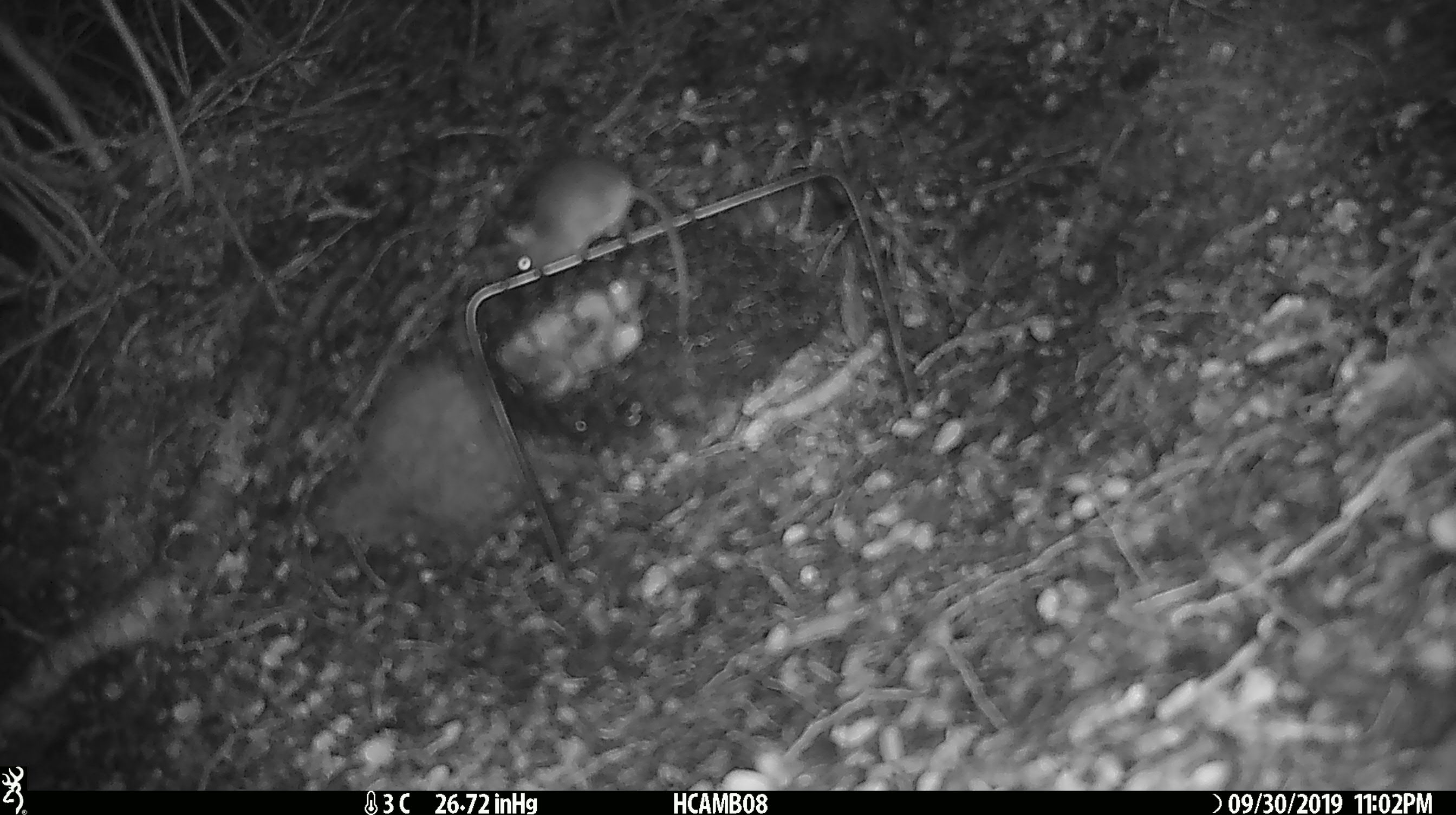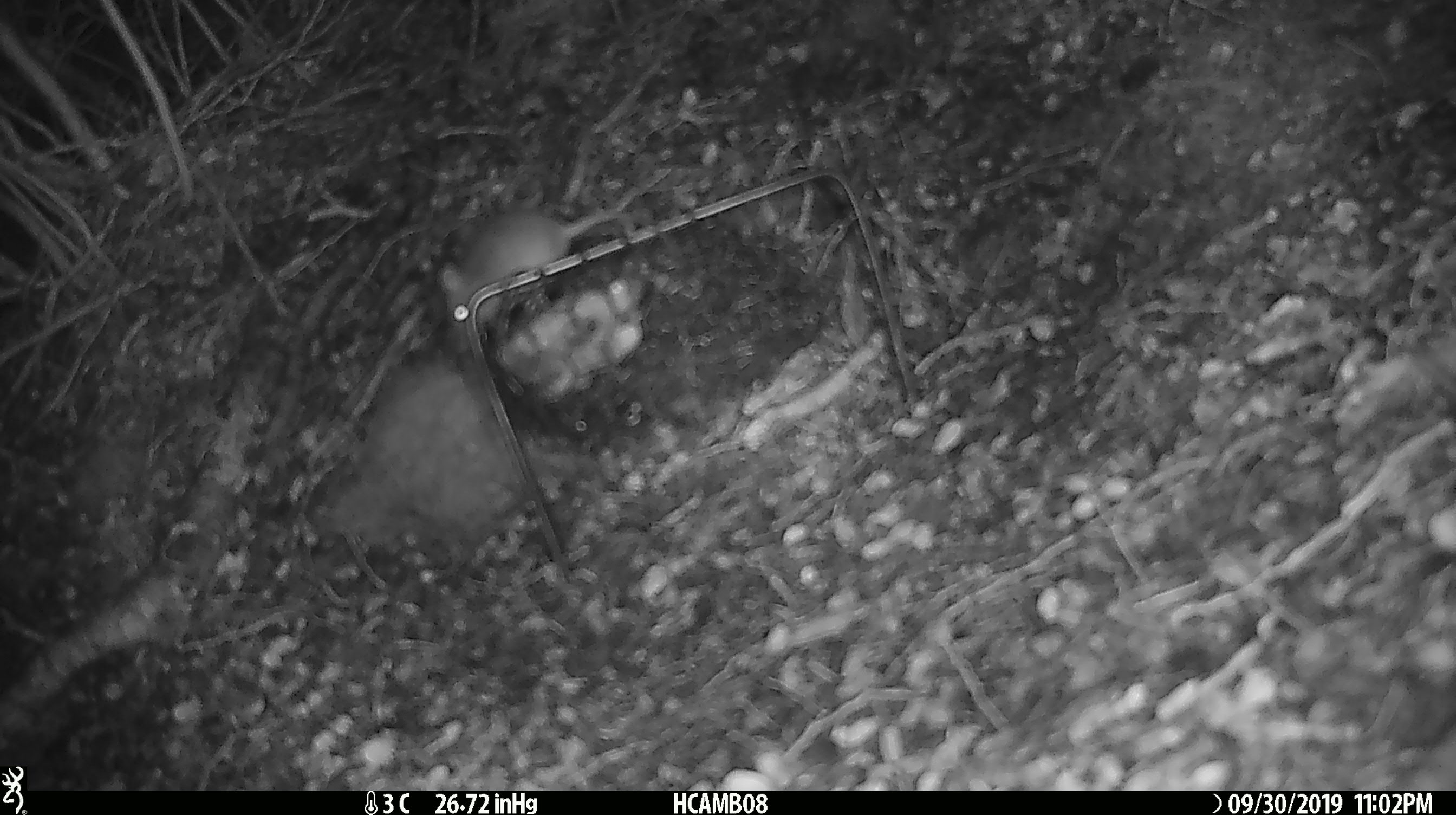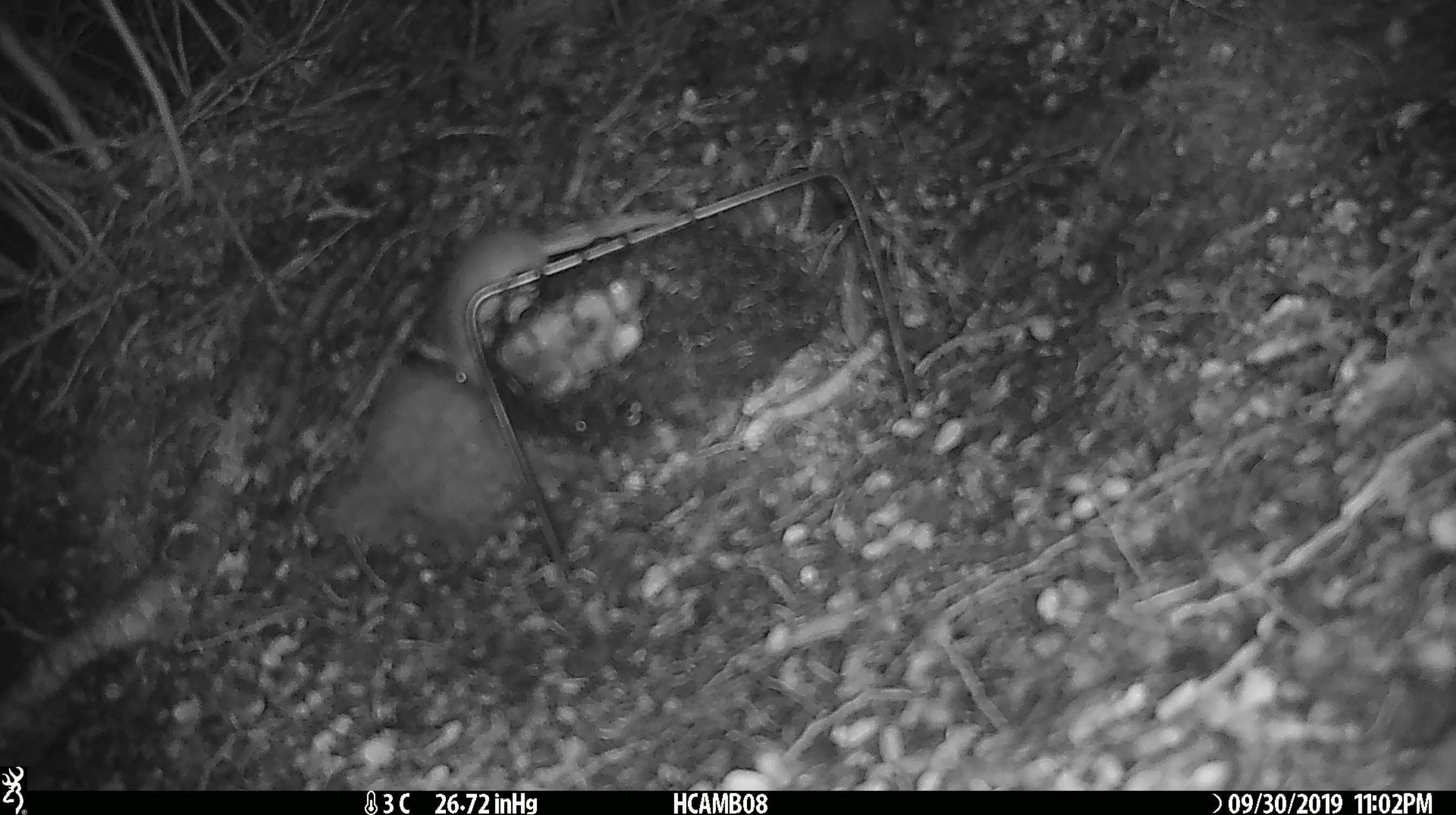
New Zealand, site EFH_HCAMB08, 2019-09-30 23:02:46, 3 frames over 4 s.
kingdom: Animalia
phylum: Chordata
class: Mammalia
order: Rodentia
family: Muridae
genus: Mus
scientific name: Mus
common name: mouse